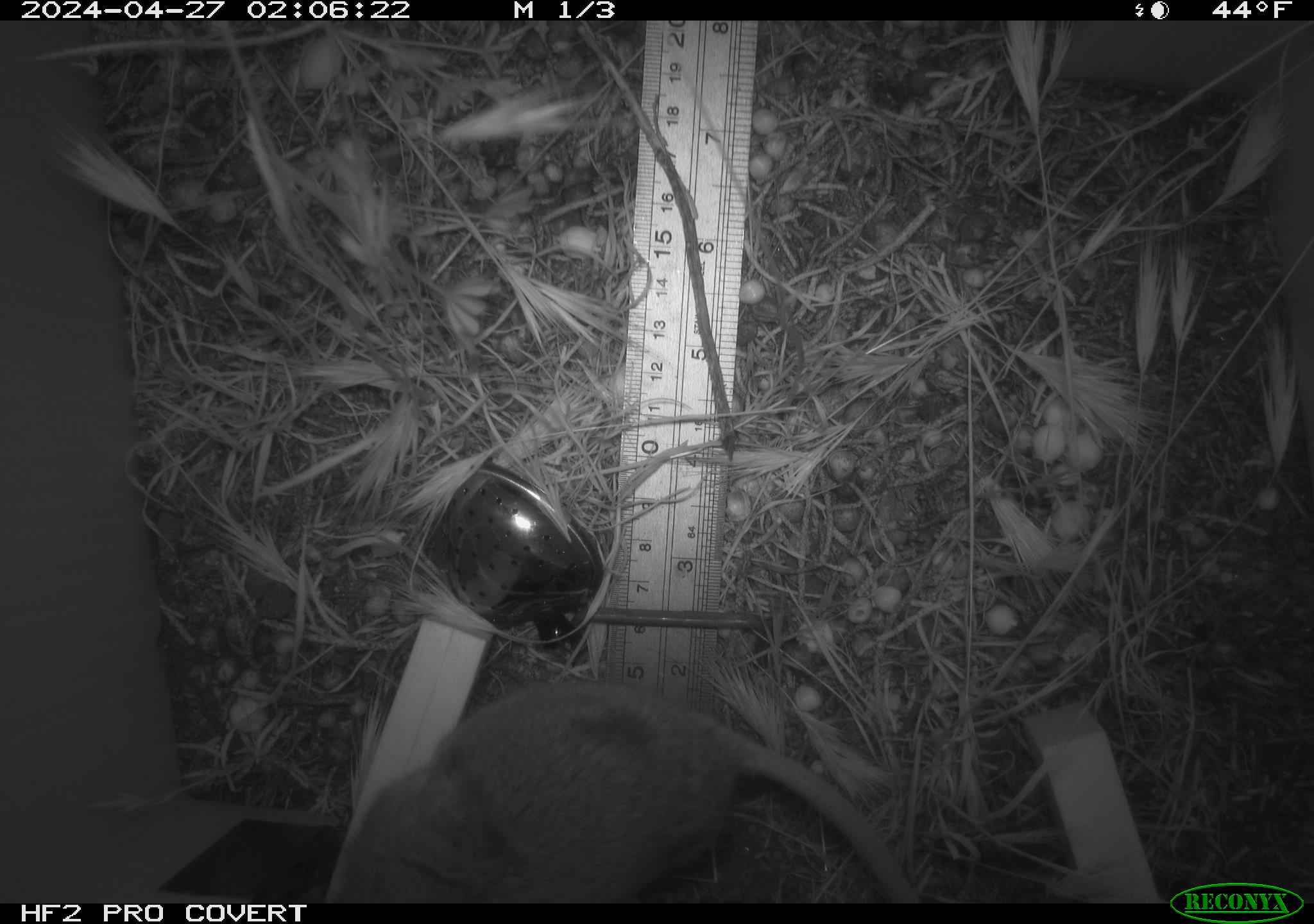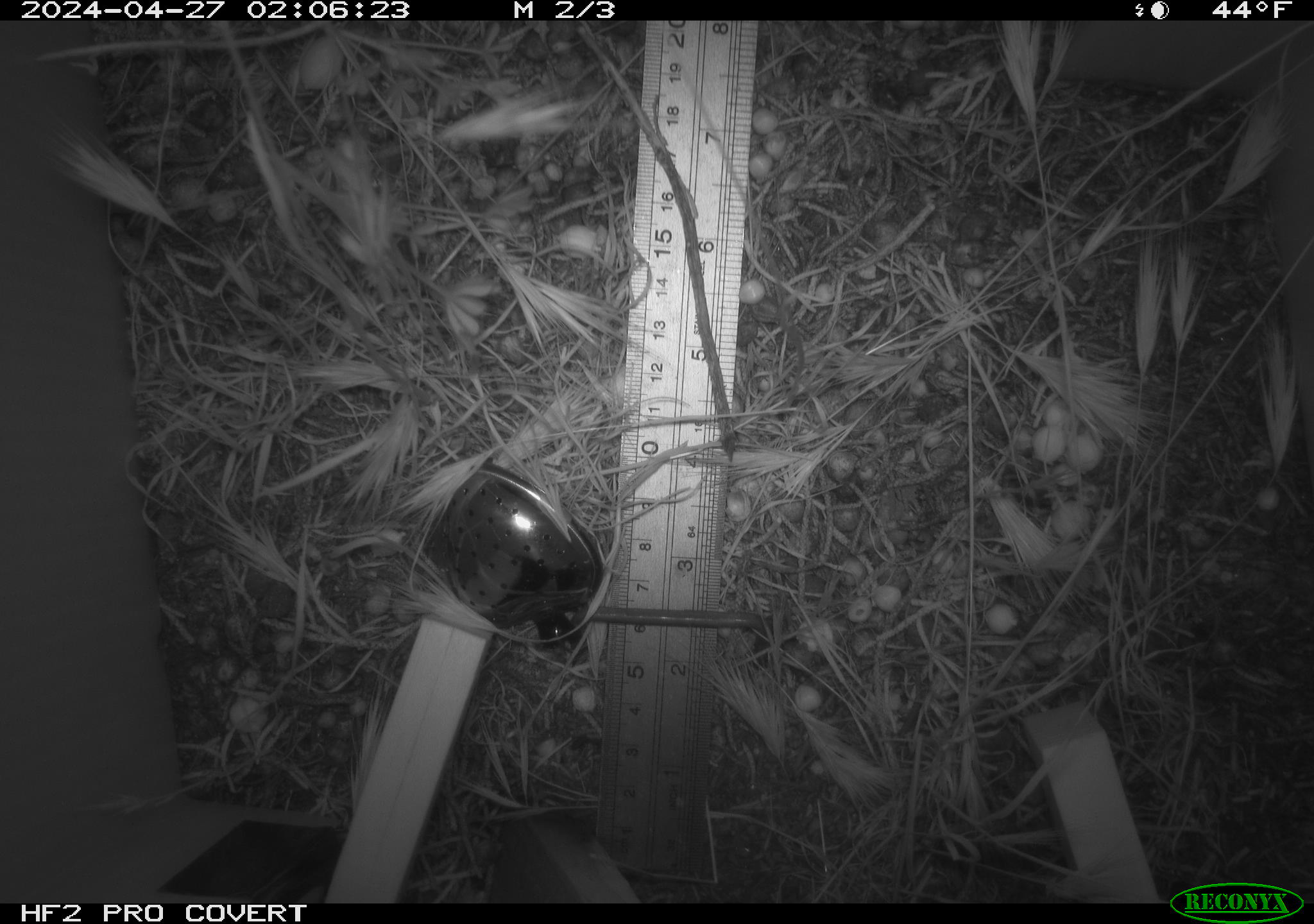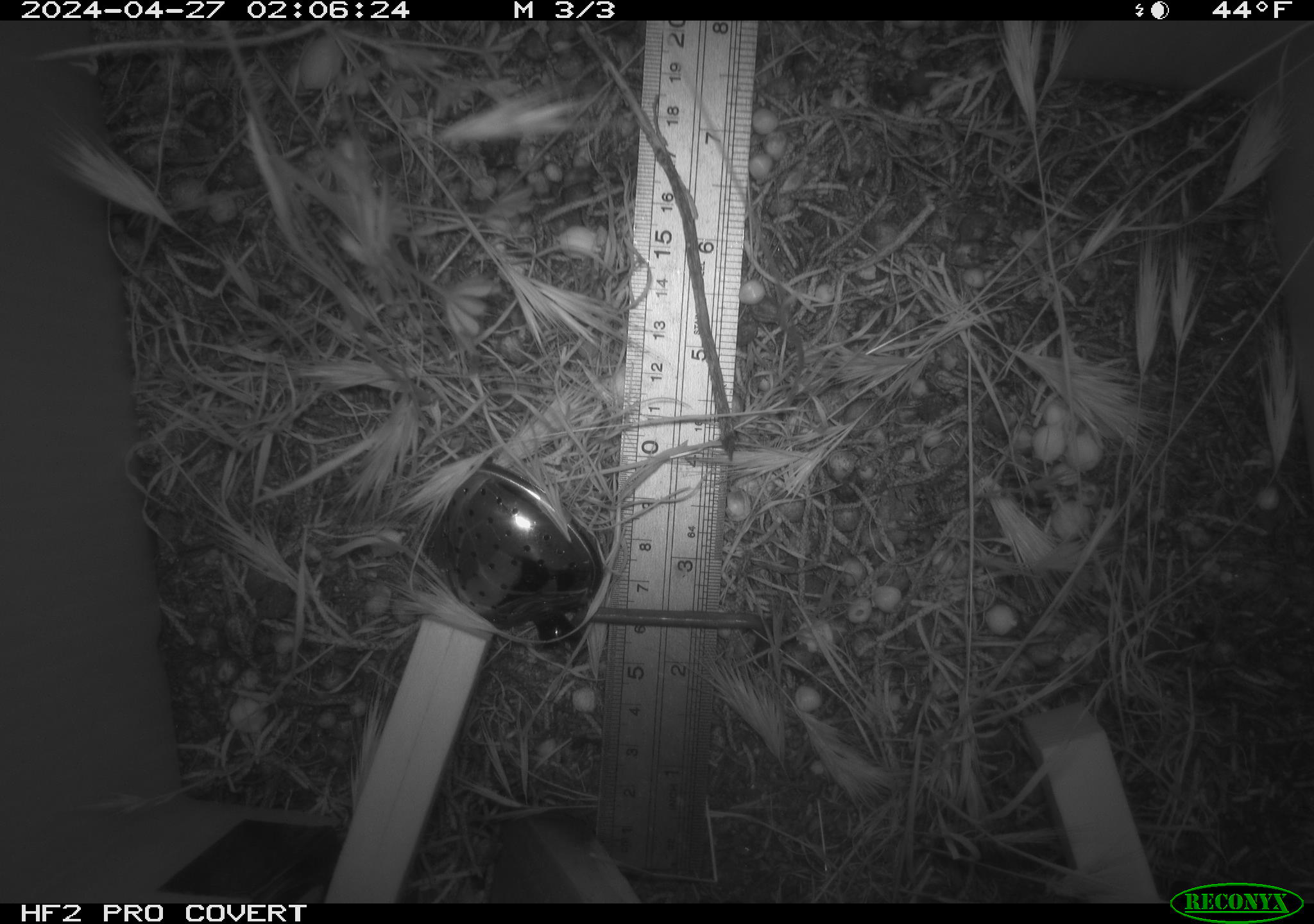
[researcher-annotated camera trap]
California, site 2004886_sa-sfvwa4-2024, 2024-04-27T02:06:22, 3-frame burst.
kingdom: Animalia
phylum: Chordata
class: Mammalia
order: Rodentia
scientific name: Rodentia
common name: mouse species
Mouse species (Rodentia).